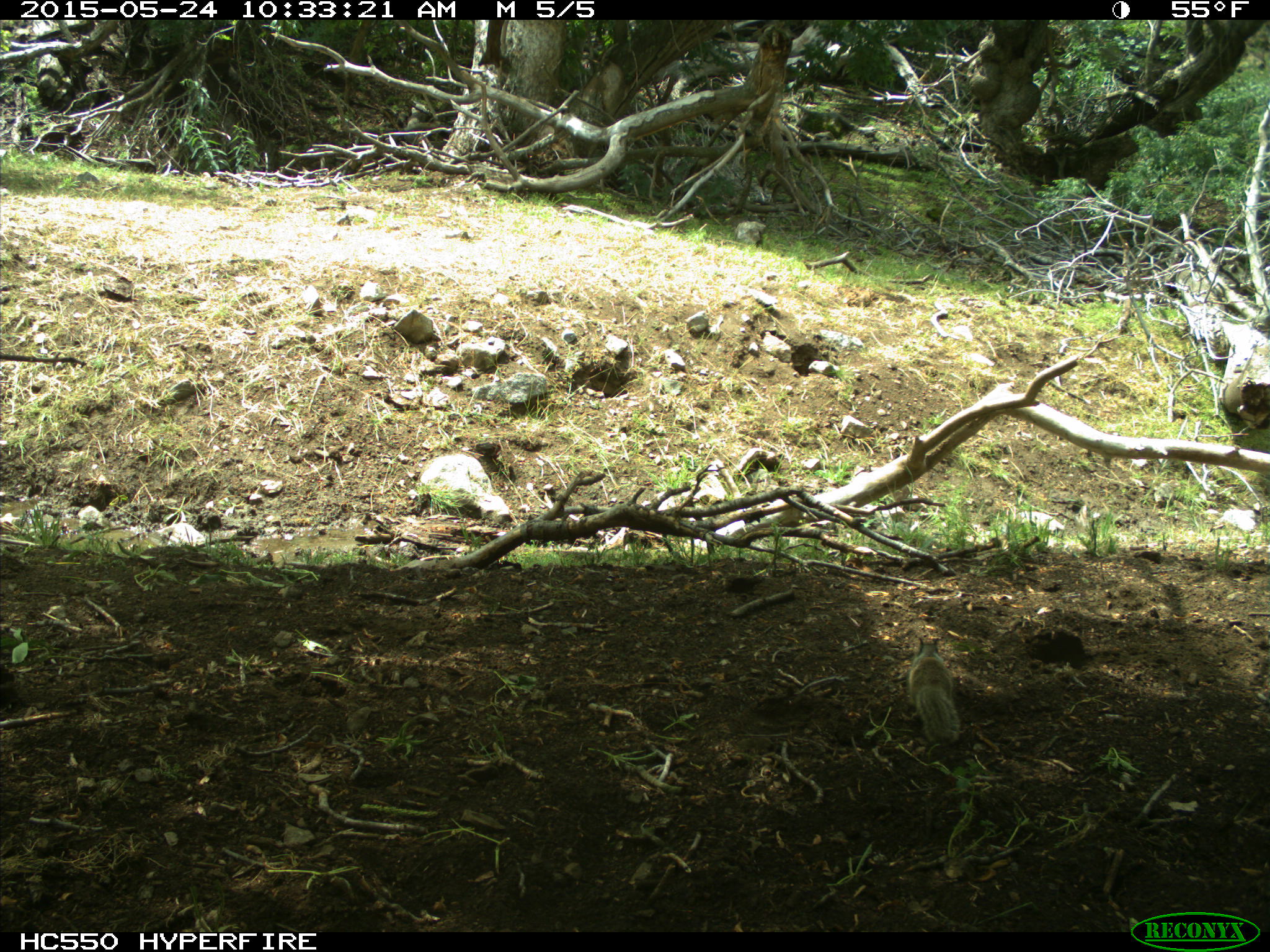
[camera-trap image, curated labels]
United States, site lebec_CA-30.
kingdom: Animalia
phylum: Chordata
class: Mammalia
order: Rodentia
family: Sciuridae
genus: Otospermophilus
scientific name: Otospermophilus beecheyi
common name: california ground squirrel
Otospermophilus beecheyi (california ground squirrel).